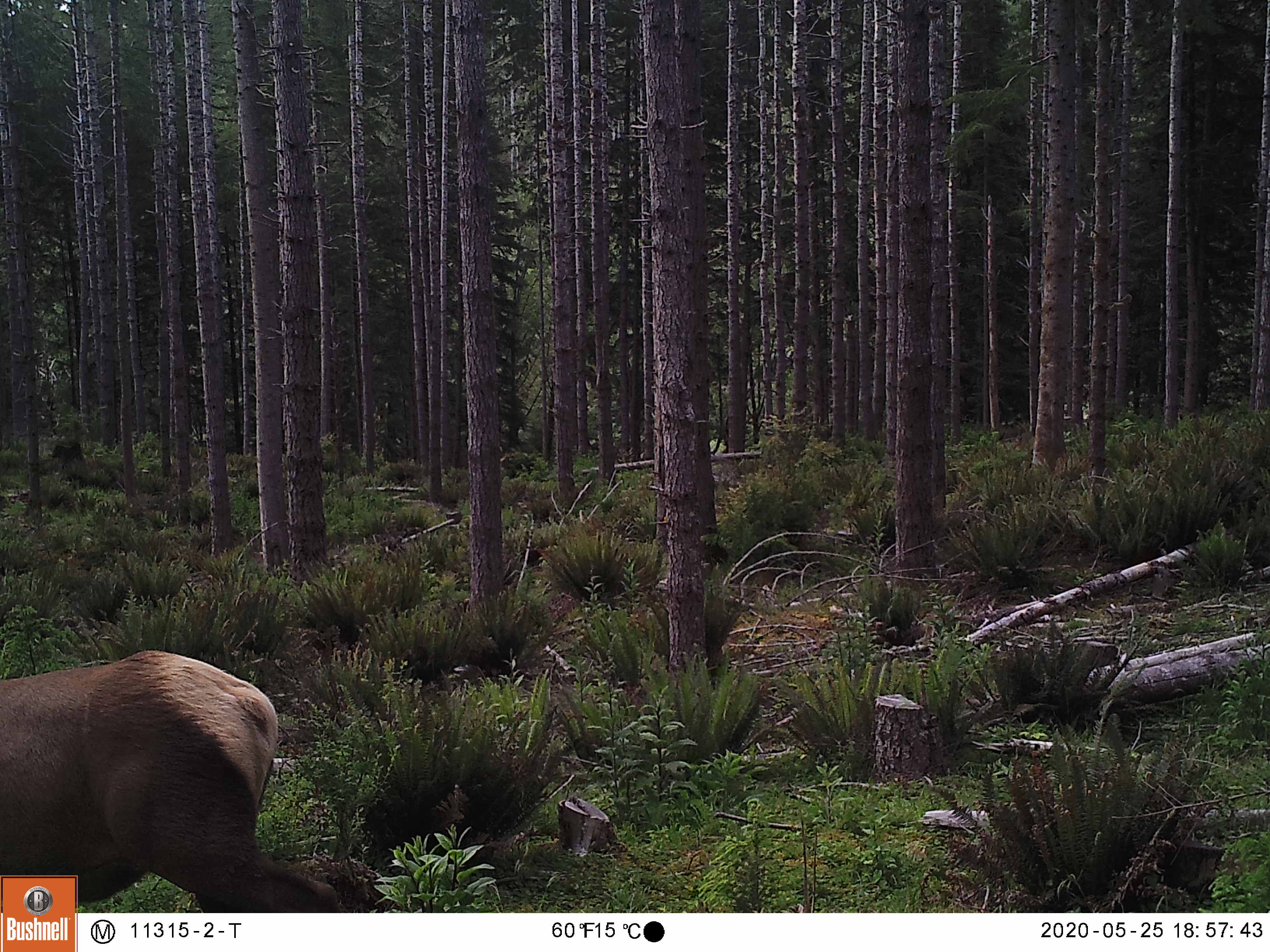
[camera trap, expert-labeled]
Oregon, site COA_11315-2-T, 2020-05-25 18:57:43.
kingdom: Animalia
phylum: Chordata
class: Mammalia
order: Artiodactyla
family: Cervidae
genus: Cervus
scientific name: Cervus canadensis roosevelti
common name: roosevelt elk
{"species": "roosevelt elk (Cervus canadensis roosevelti)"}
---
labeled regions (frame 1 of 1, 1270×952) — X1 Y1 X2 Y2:
roosevelt elk: 3 637 289 871